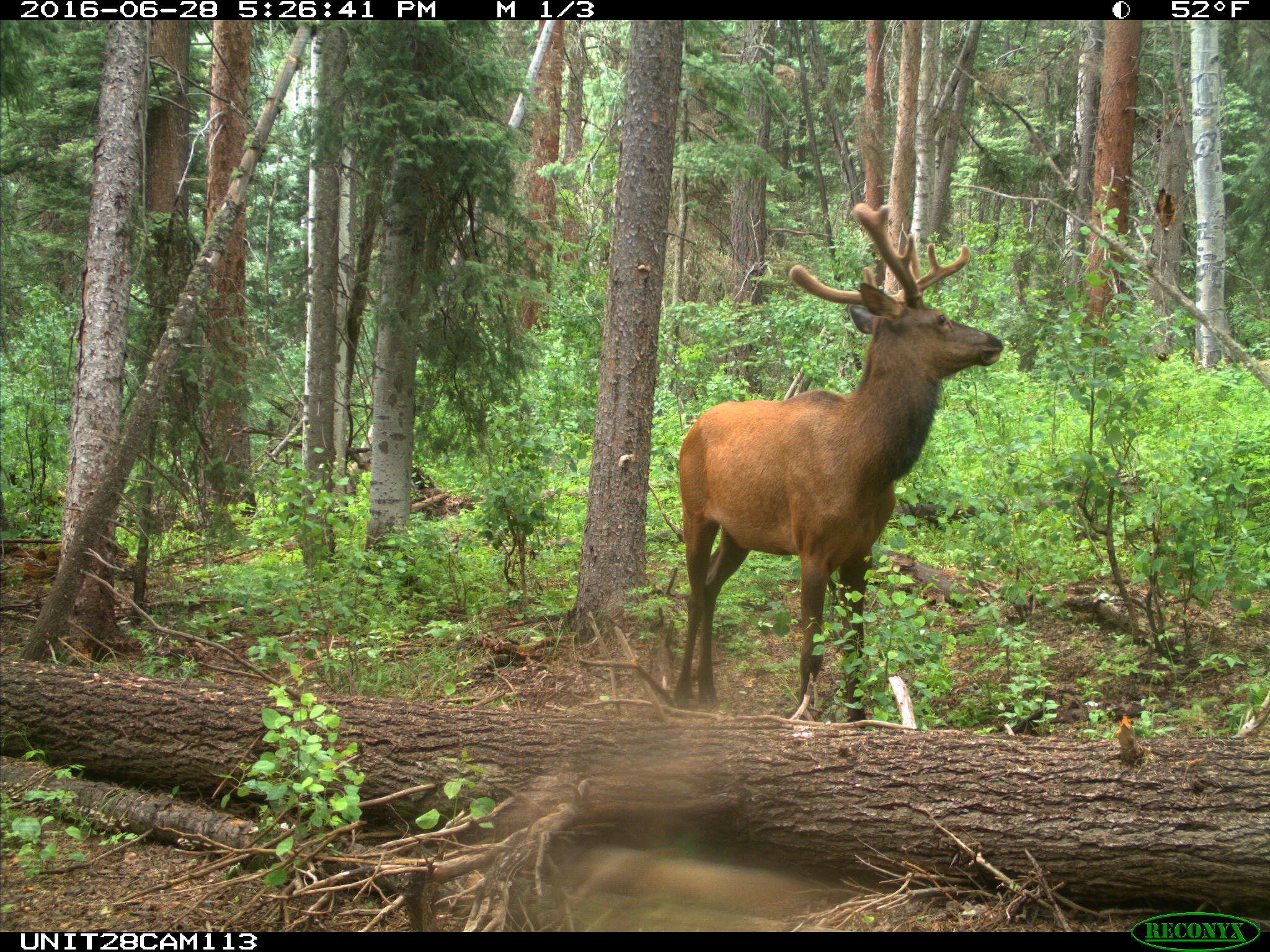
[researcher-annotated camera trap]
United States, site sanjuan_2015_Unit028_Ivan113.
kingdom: Animalia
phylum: Chordata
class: Mammalia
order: Artiodactyla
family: Cervidae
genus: Cervus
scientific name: Cervus elaphus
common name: red deer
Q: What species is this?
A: Cervus elaphus (red deer).